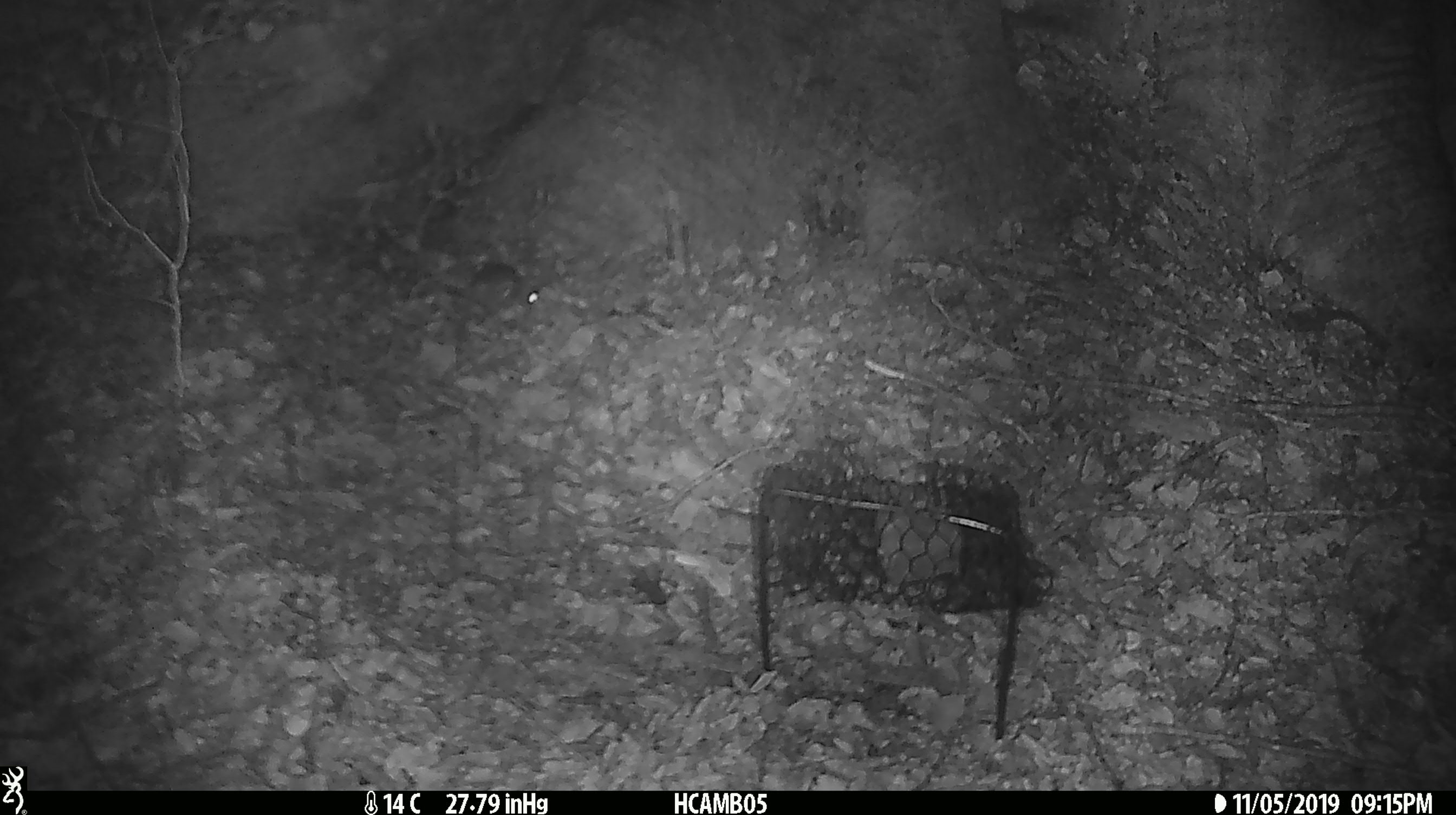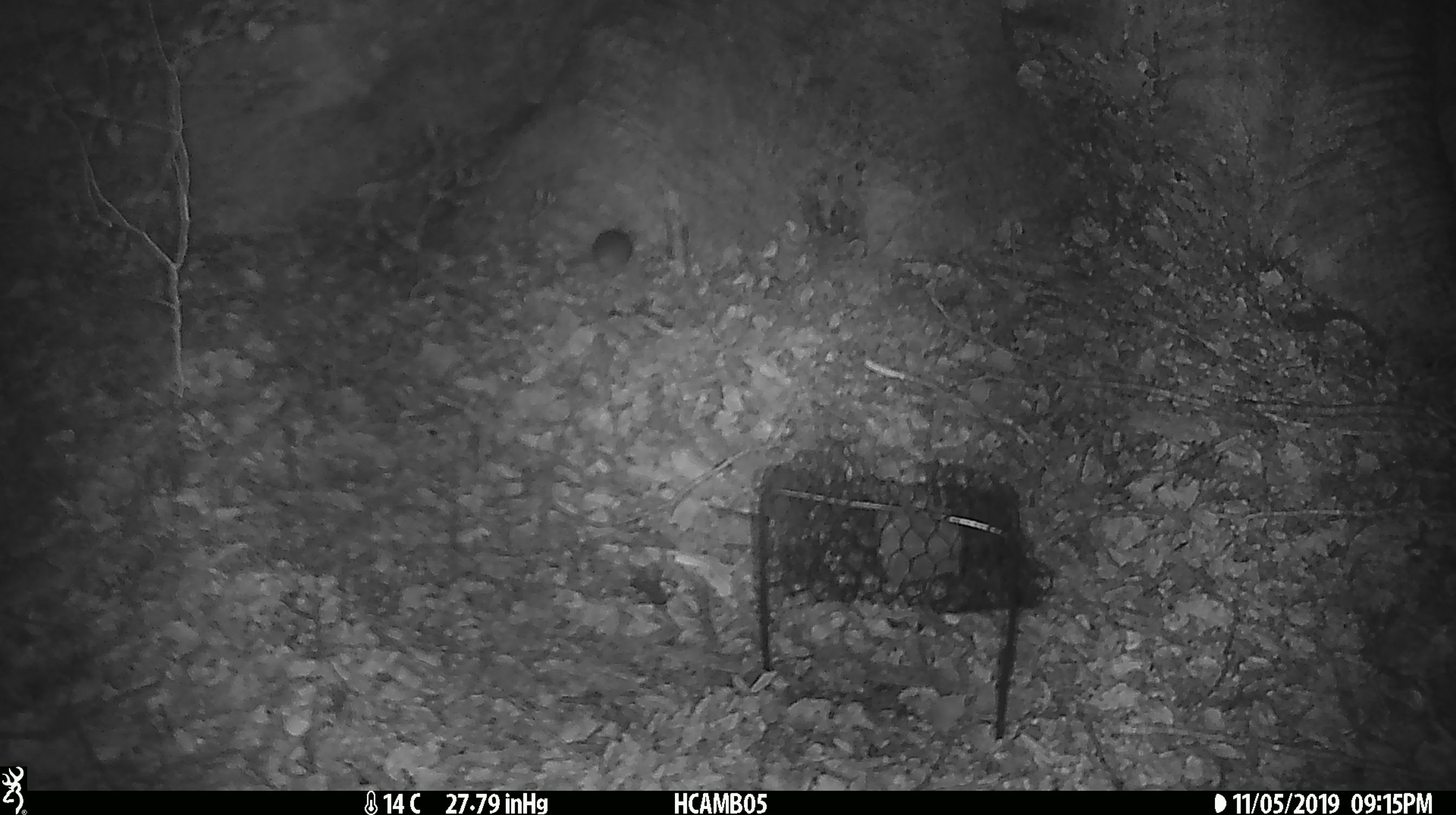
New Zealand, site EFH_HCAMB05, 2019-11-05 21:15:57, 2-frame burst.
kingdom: Animalia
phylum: Chordata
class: Mammalia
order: Rodentia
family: Muridae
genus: Mus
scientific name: Mus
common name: mouse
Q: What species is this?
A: Mouse (Mus).